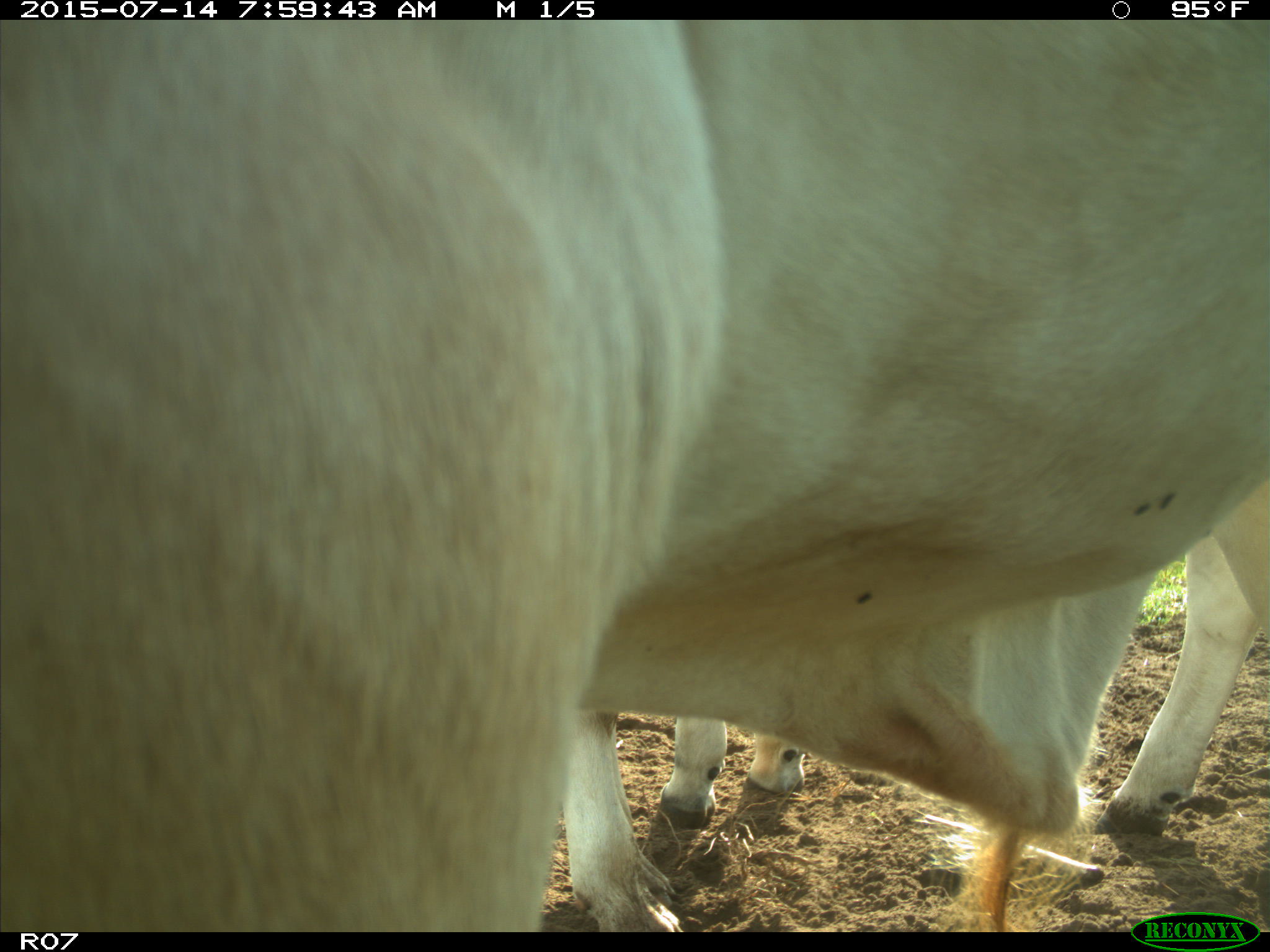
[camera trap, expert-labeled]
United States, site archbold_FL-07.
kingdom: Animalia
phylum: Chordata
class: Mammalia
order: Artiodactyla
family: Bovidae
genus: Bos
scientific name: Bos taurus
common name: domestic cow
Bos taurus (domestic cow).